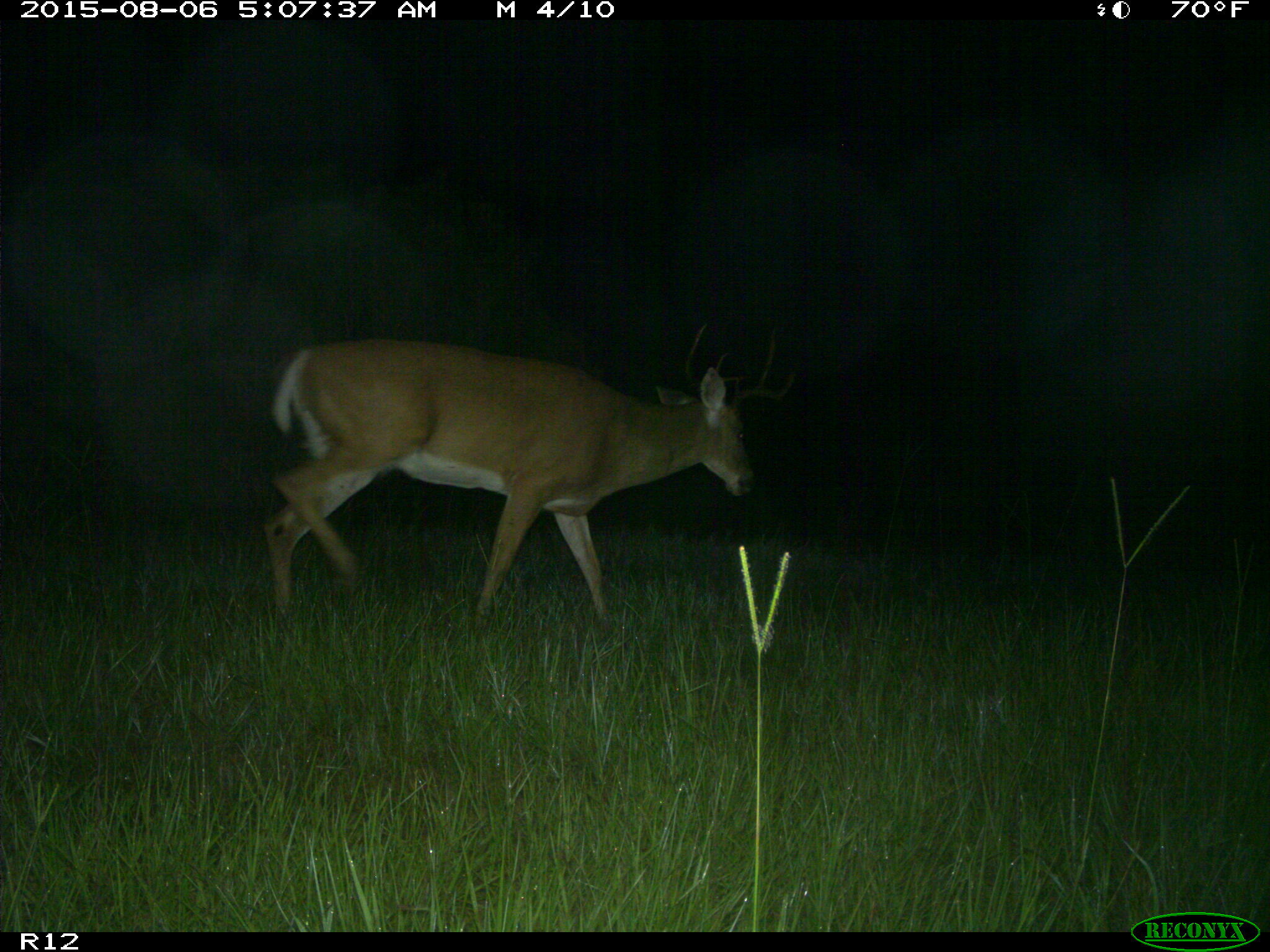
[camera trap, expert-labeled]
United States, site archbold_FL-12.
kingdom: Animalia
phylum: Chordata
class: Mammalia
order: Artiodactyla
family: Cervidae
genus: Odocoileus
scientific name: Odocoileus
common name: deer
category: unidentified deer